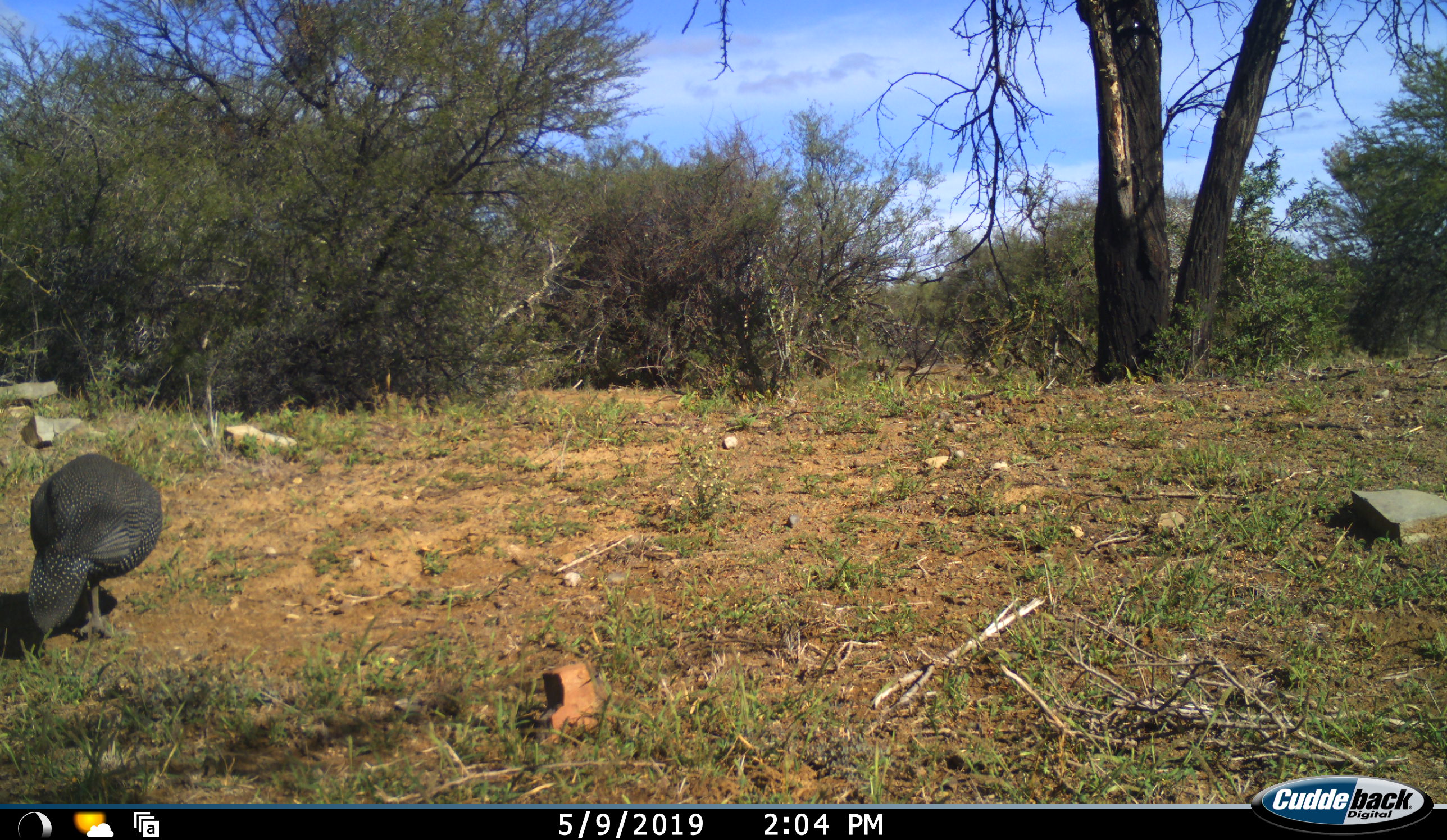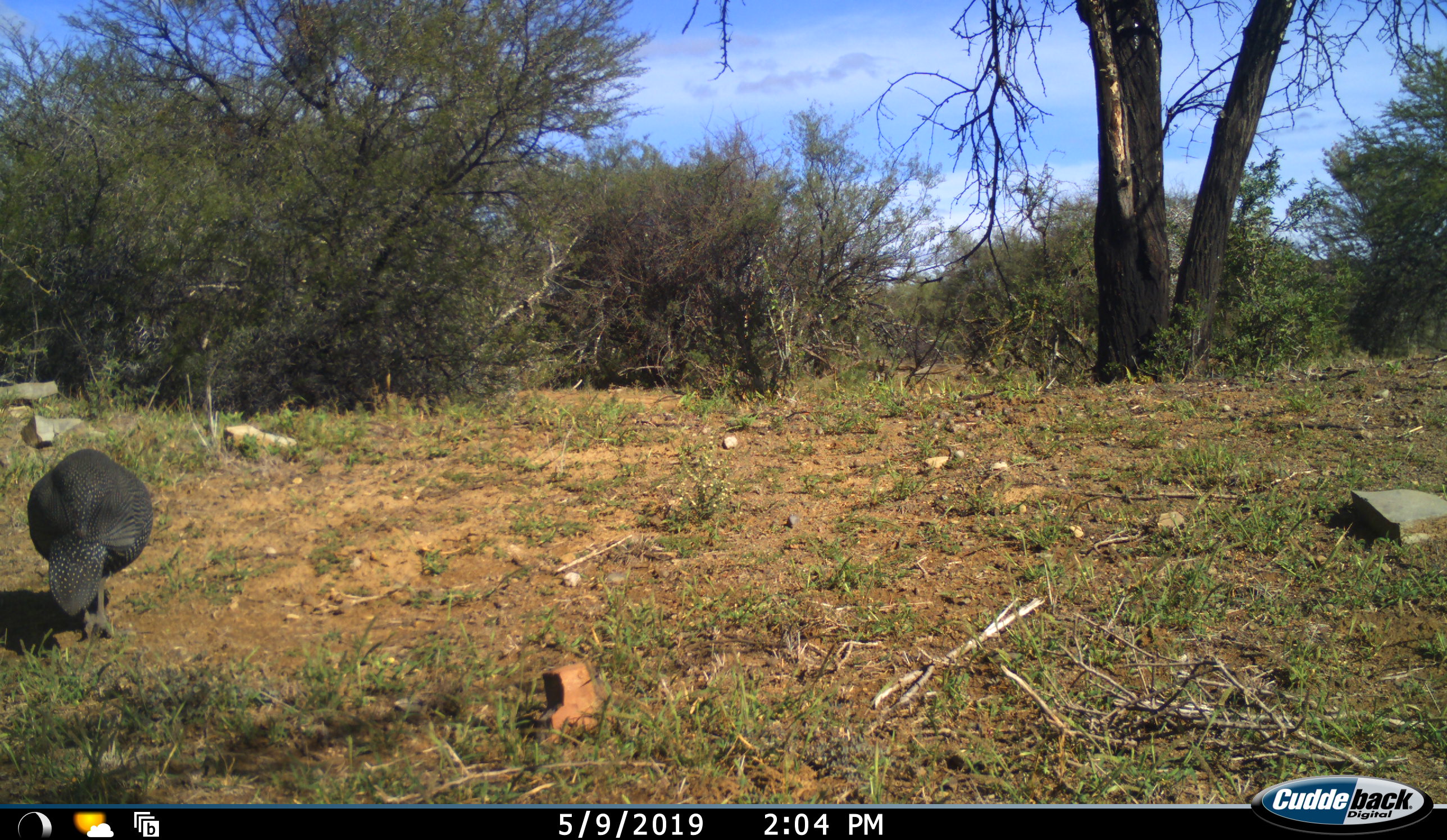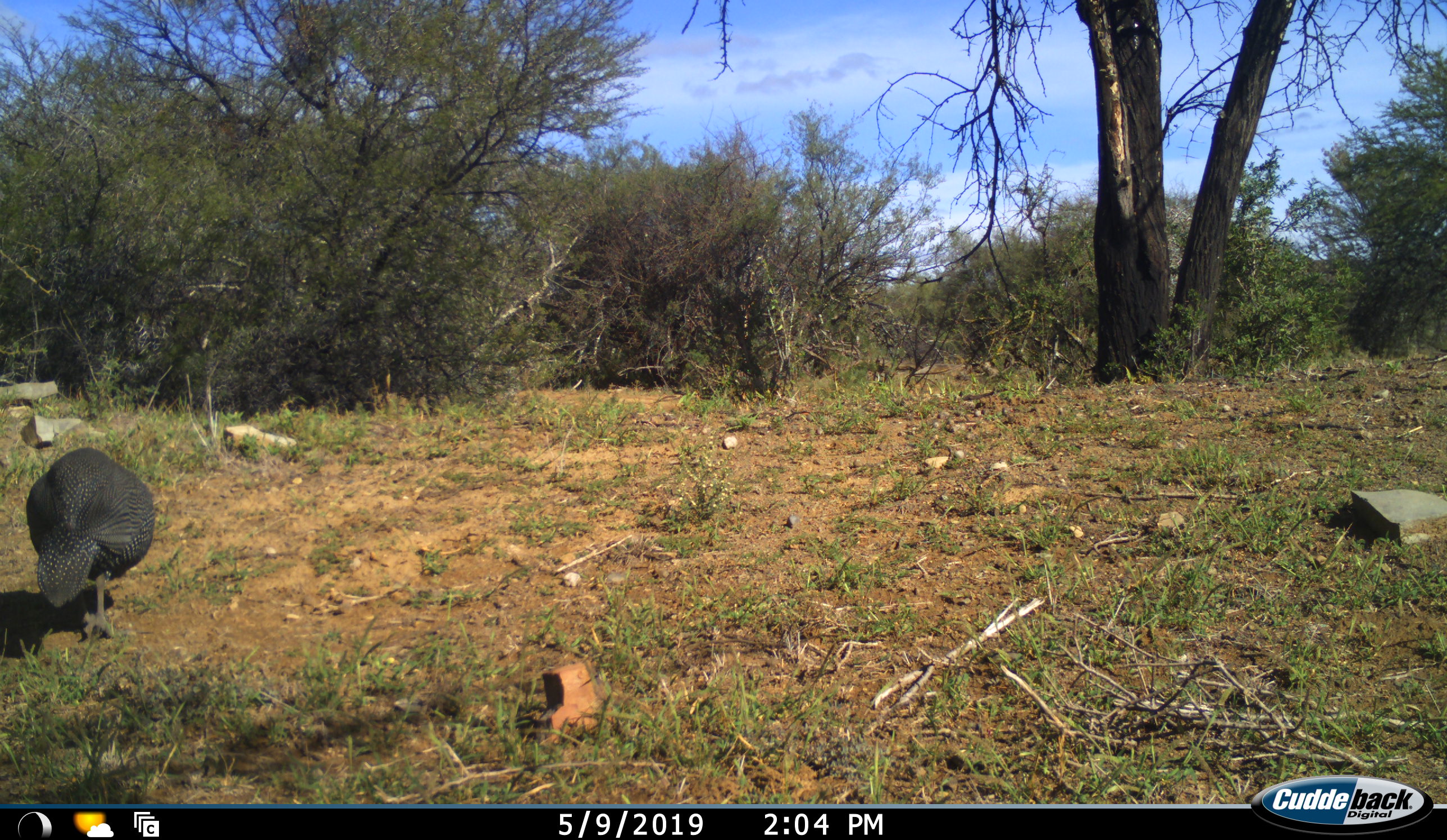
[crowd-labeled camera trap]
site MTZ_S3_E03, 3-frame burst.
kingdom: Animalia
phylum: Chordata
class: Aves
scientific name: Aves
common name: bird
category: birdother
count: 1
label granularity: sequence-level